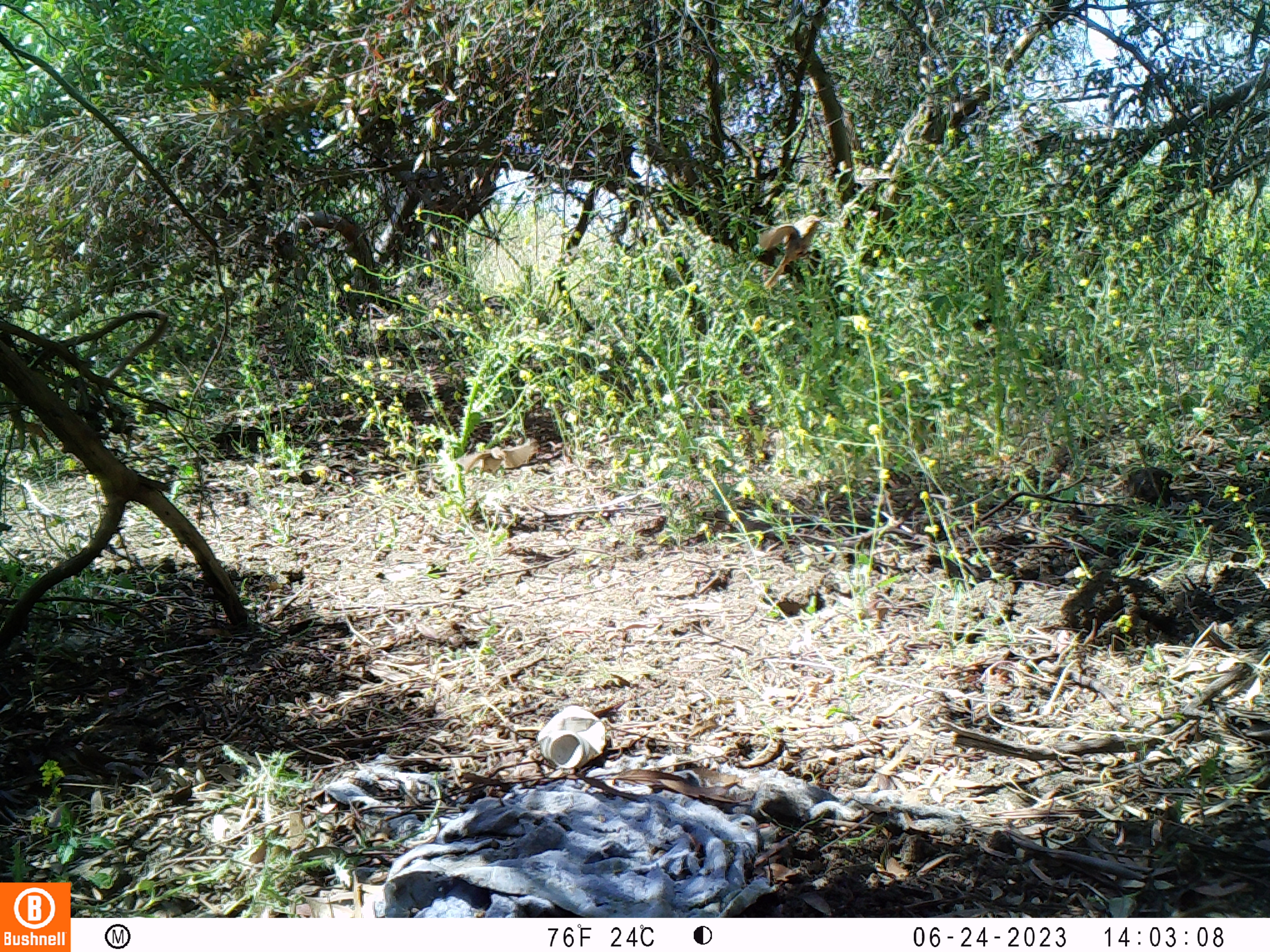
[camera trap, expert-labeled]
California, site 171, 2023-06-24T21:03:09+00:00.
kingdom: Animalia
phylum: Chordata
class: Aves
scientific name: Aves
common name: bird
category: unknown bird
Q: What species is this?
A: Unknown bird (bird) (Aves).